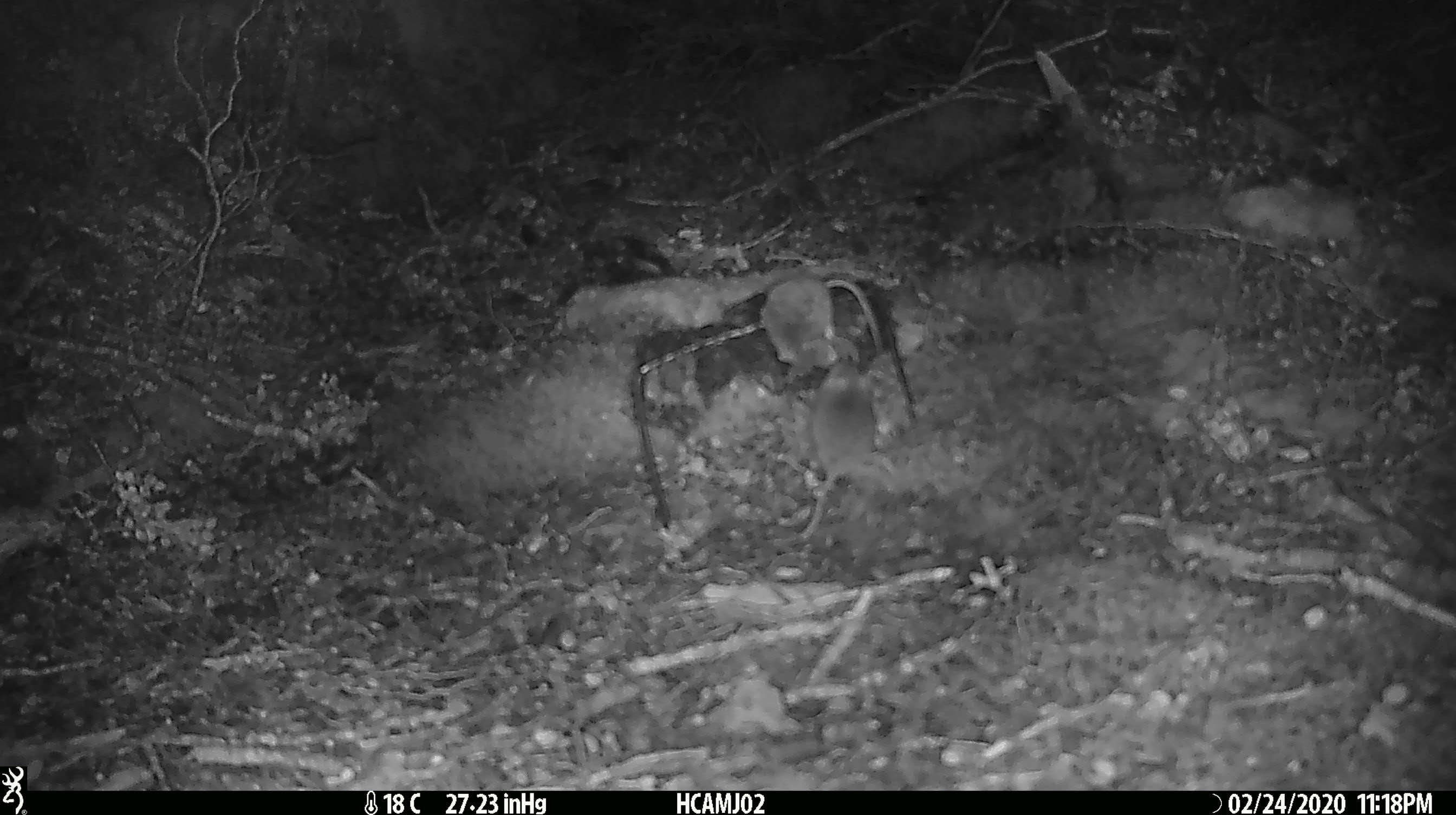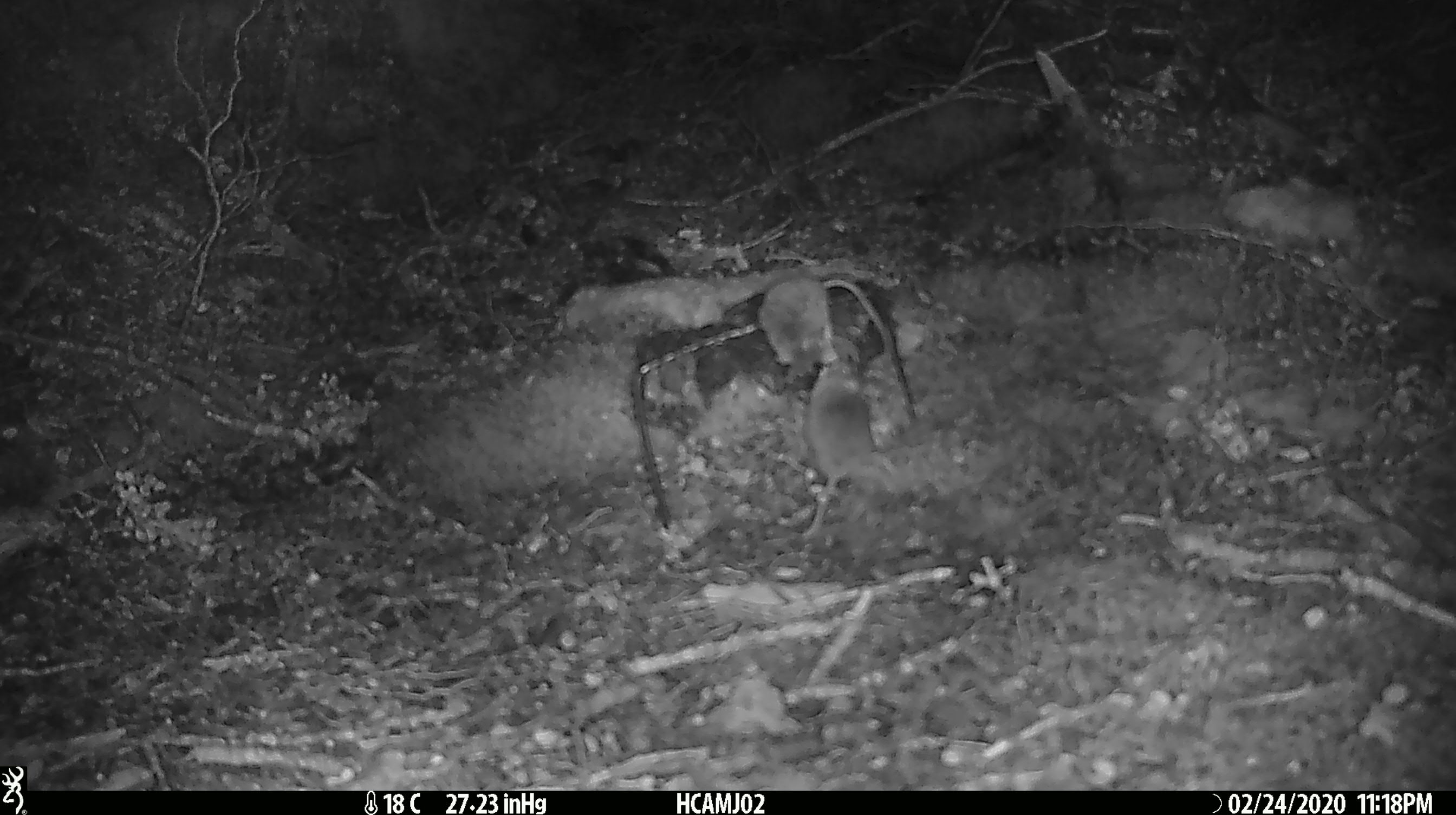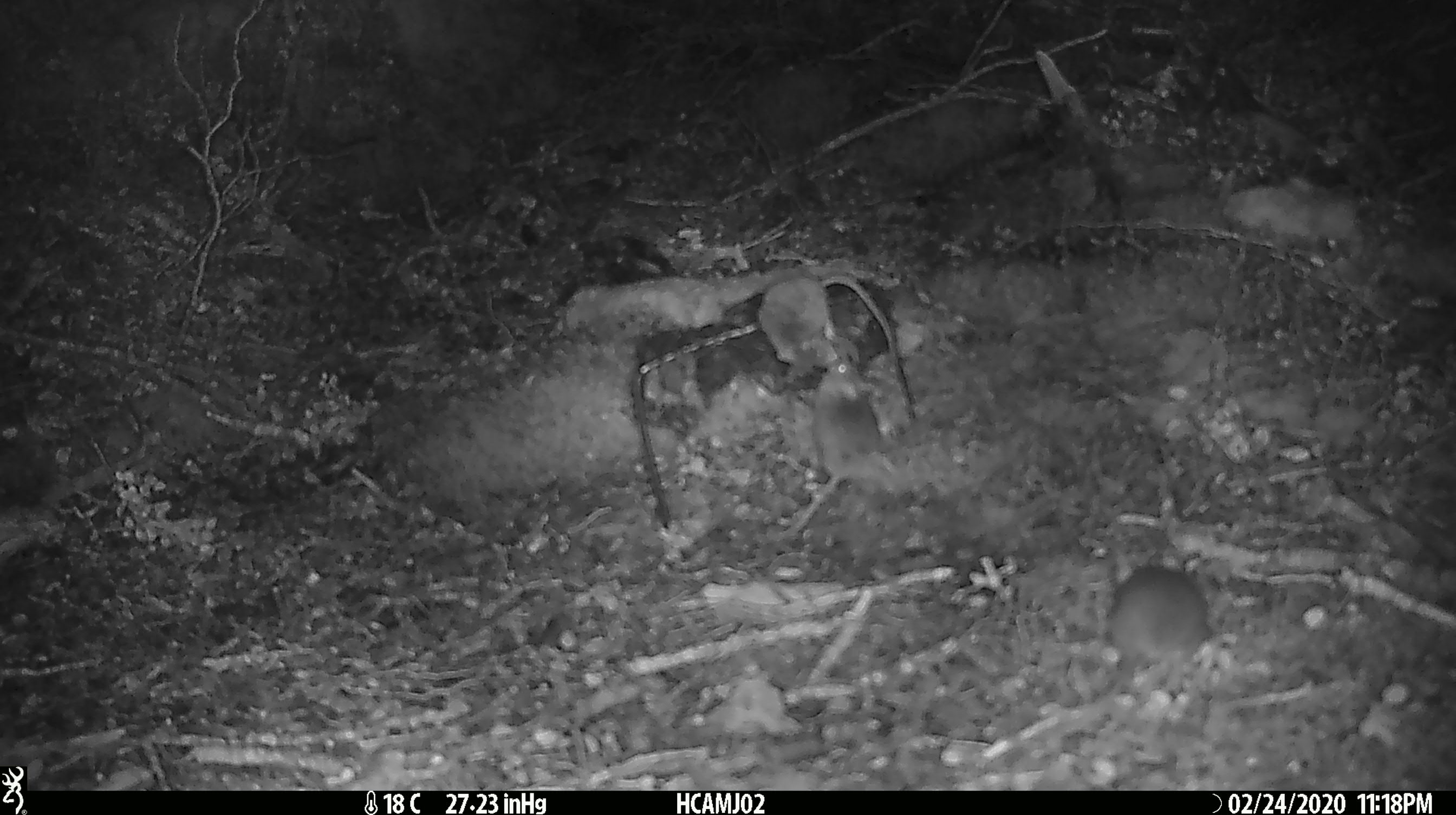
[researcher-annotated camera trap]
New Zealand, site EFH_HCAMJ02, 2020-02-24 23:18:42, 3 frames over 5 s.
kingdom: Animalia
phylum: Chordata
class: Mammalia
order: Rodentia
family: Muridae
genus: Mus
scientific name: Mus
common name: mouse